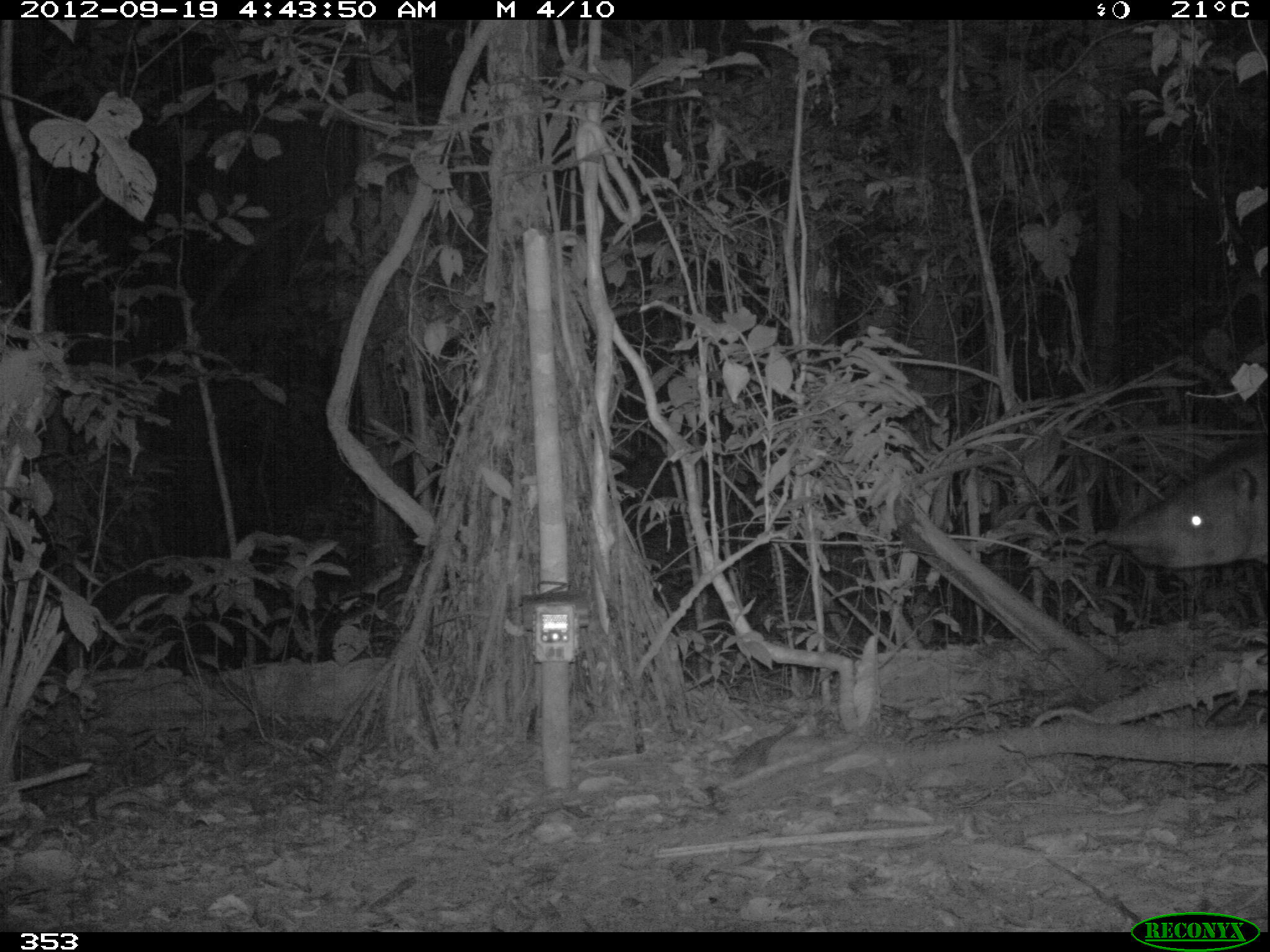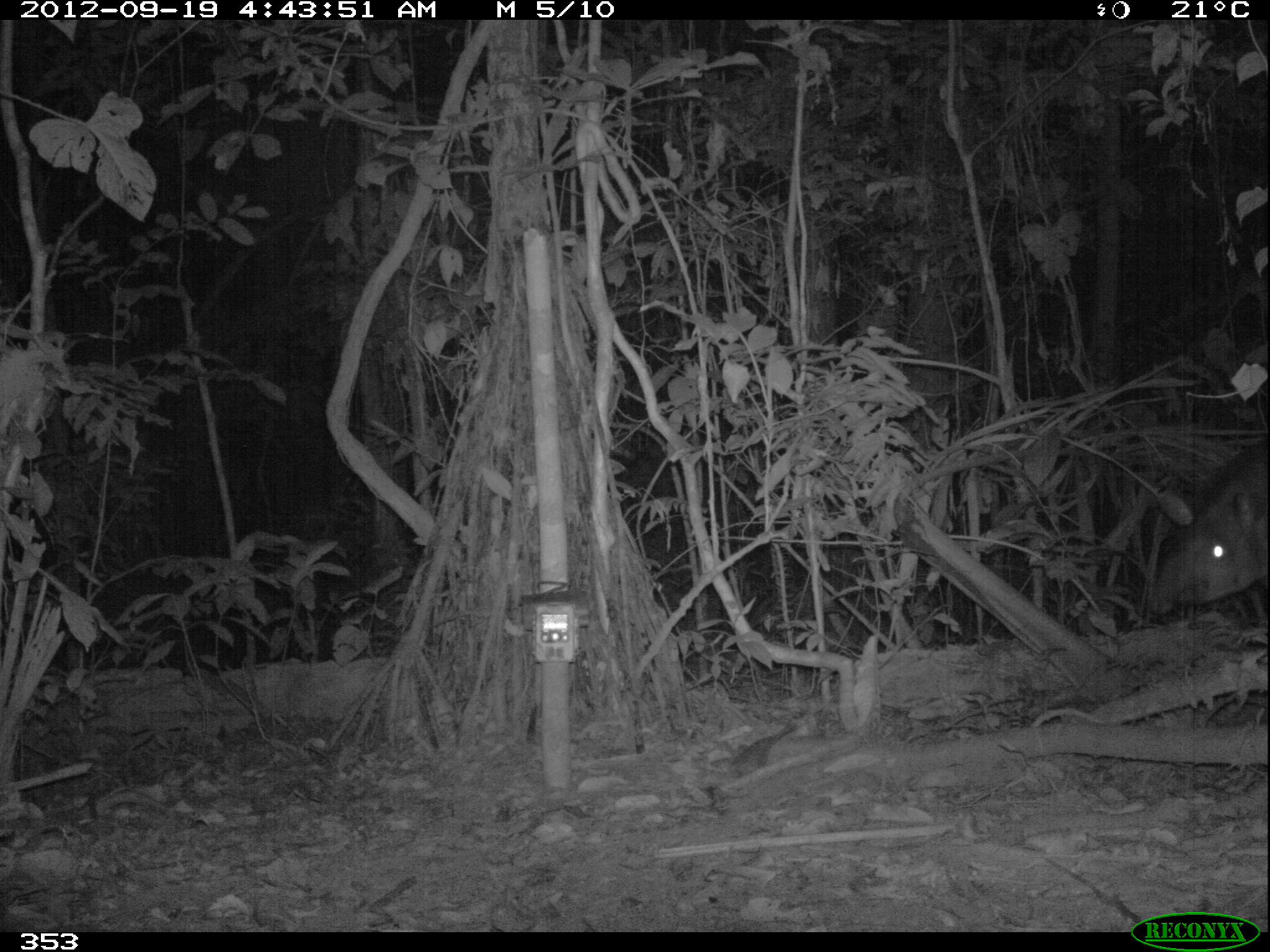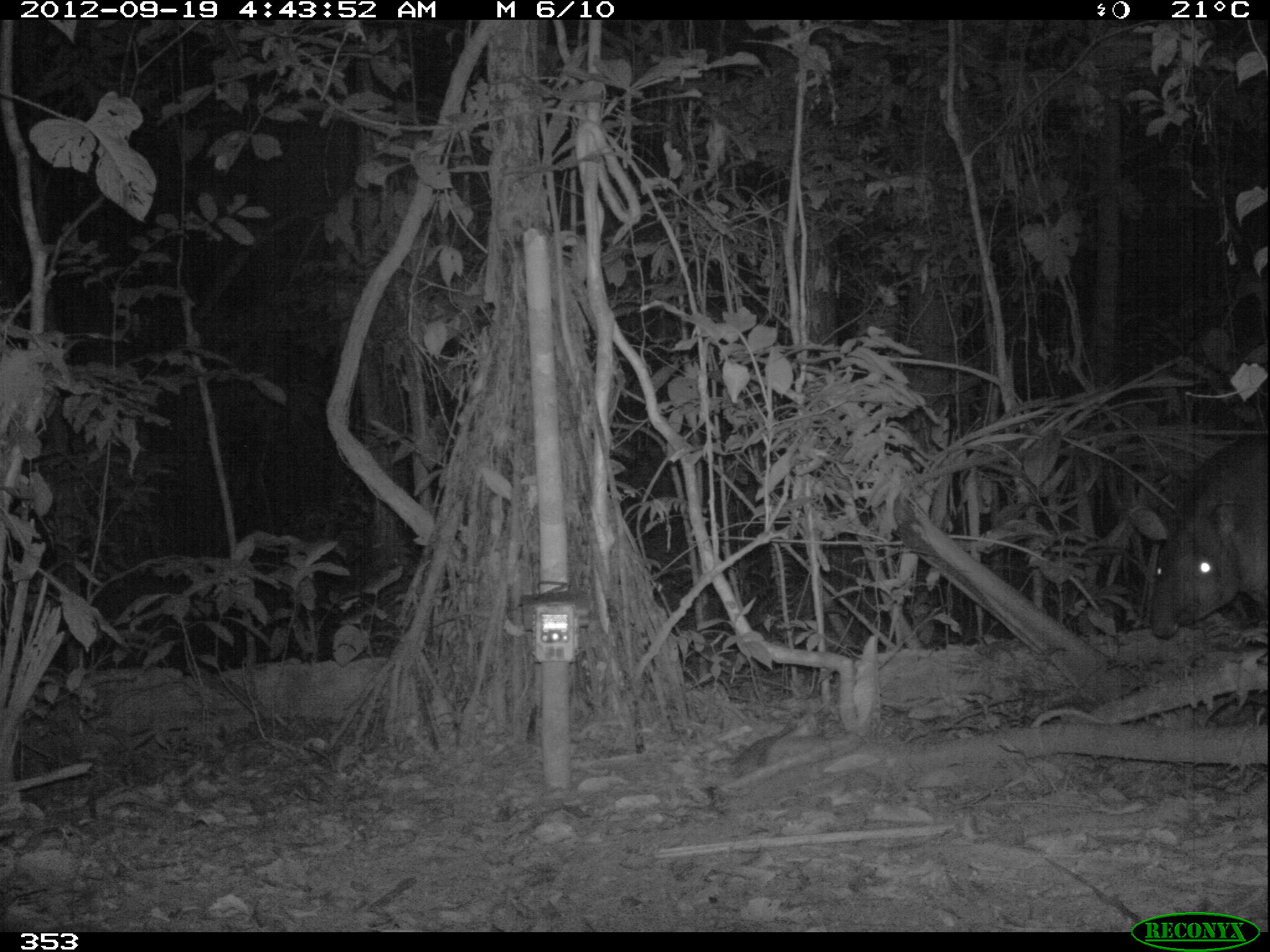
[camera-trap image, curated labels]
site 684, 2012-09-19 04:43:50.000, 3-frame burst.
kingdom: Animalia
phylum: Chordata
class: Mammalia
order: Perissodactyla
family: Tapiridae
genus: Tapirus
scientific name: Tapirus terrestris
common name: south american tapir